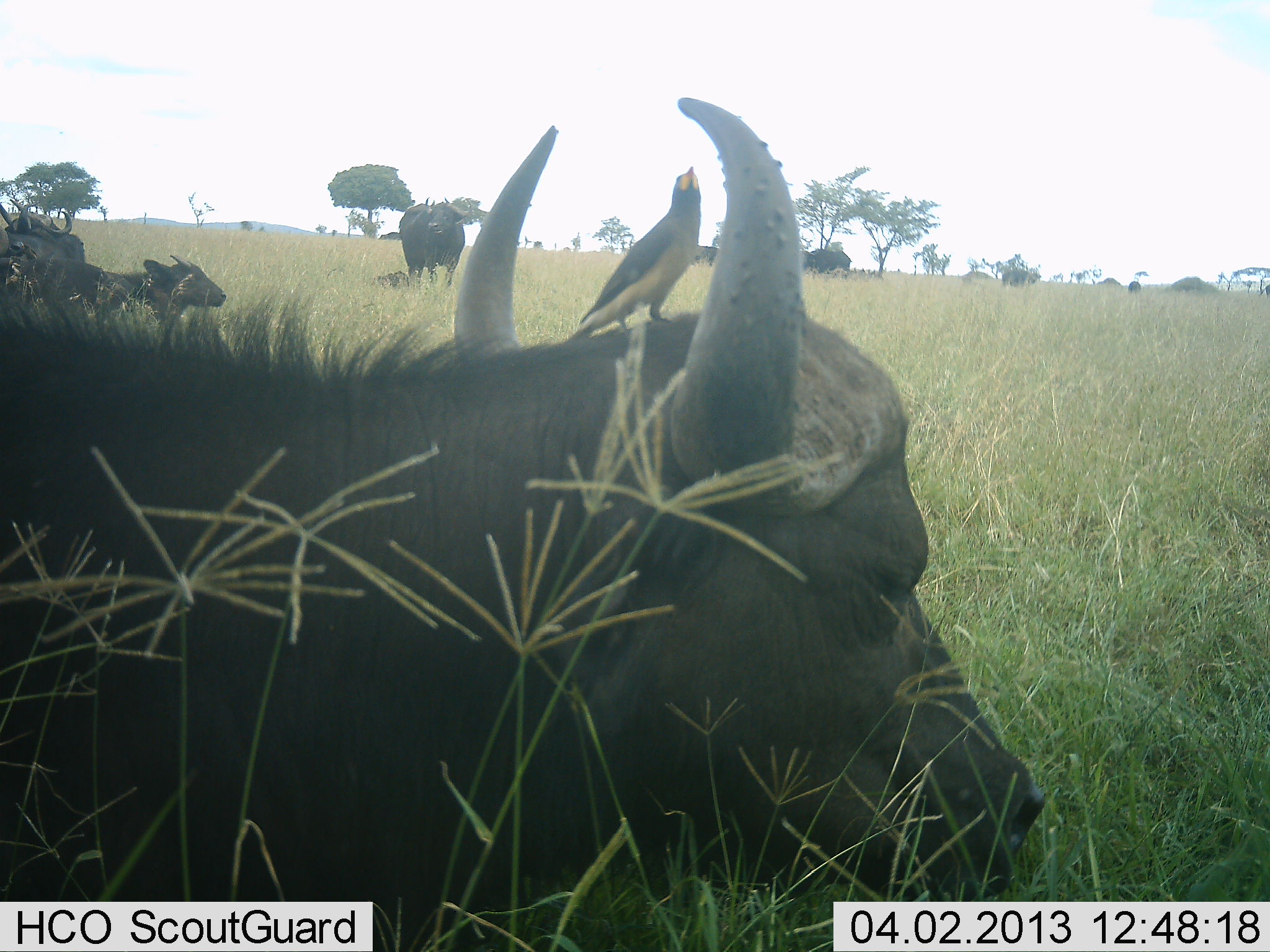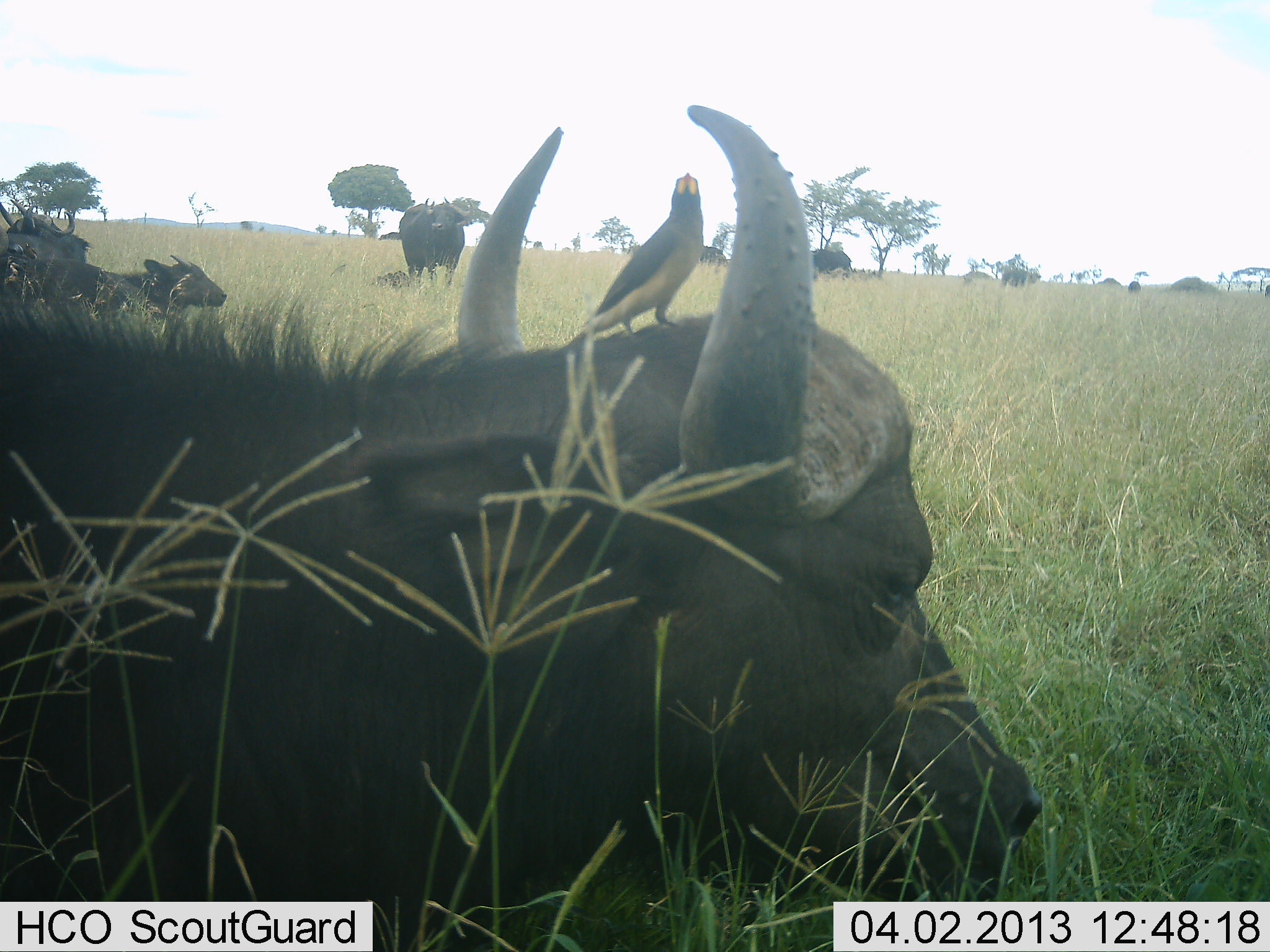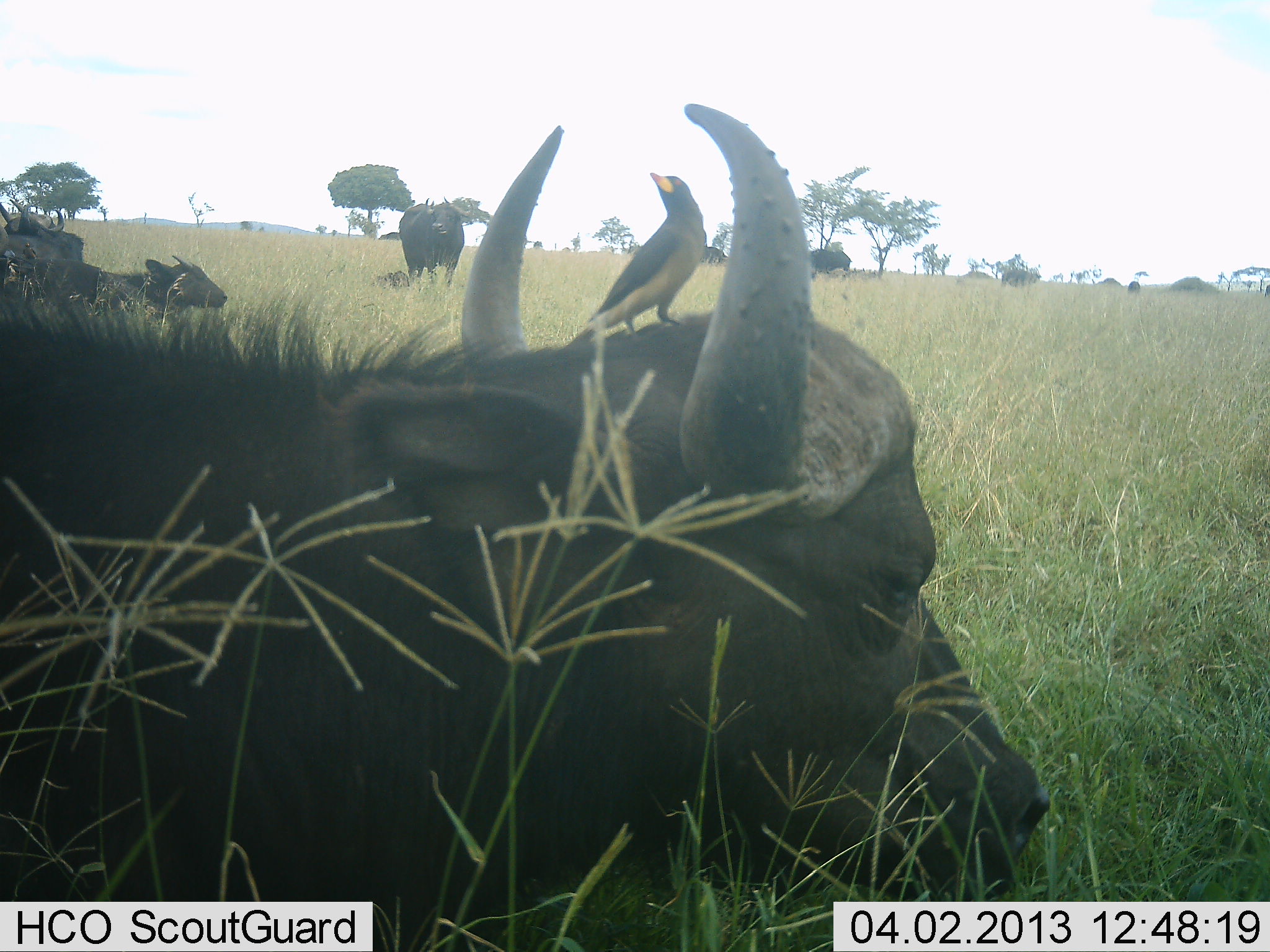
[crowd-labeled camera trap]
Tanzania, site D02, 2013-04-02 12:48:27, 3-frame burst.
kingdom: Animalia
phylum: Chordata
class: Mammalia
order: Artiodactyla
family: Bovidae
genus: Syncerus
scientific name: Syncerus caffer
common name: cape buffalo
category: buffalo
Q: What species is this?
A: Buffalo (cape buffalo) (Syncerus caffer).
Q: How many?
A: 8.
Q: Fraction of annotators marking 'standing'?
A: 82%.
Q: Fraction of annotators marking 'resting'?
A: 100%.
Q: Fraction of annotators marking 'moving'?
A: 6%.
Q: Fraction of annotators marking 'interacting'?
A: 0%.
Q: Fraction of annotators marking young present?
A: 24%.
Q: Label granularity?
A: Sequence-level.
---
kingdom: Animalia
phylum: Chordata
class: Aves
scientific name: Aves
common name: bird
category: otherbird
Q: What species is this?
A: Otherbird (bird) (Aves).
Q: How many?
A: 1.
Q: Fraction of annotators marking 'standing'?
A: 94%.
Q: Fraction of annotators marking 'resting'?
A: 6%.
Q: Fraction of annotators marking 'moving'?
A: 0%.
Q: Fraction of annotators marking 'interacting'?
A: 6%.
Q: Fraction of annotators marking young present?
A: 0%.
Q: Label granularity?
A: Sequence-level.